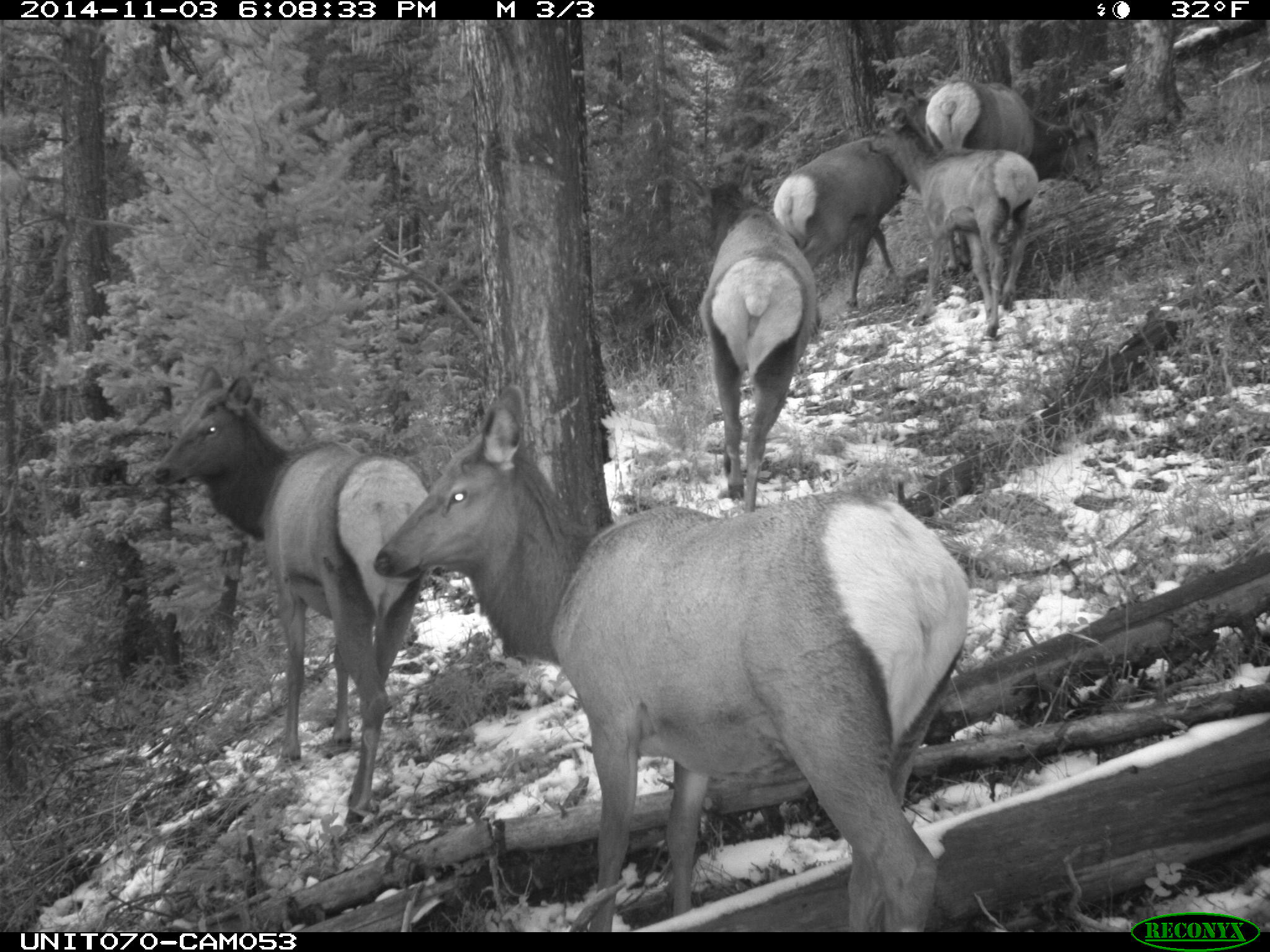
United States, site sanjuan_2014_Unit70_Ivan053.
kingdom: Animalia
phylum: Chordata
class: Mammalia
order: Artiodactyla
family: Cervidae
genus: Cervus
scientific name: Cervus elaphus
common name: red deer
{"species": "Cervus elaphus (red deer)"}